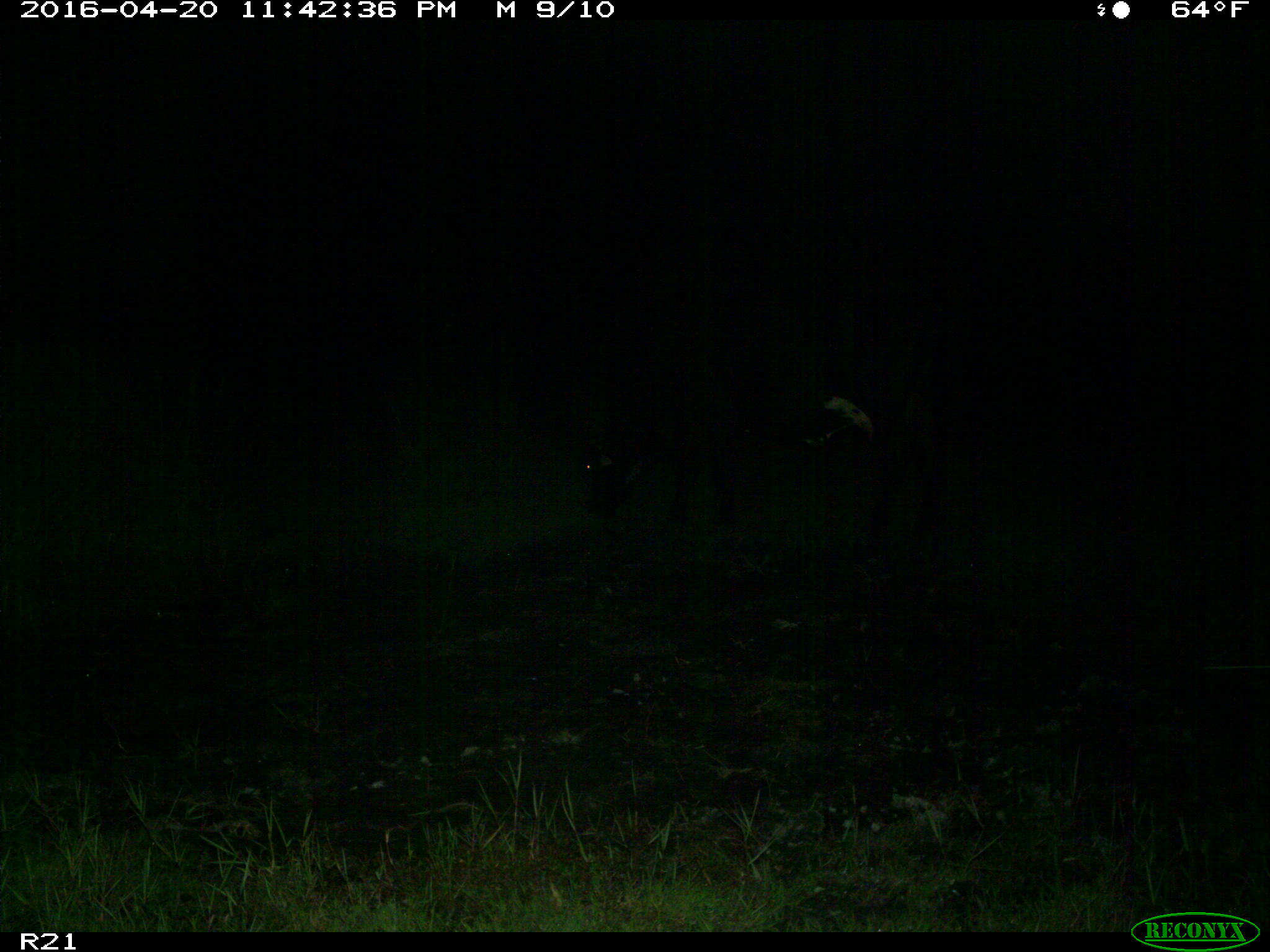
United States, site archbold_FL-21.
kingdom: Animalia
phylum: Chordata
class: Mammalia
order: Artiodactyla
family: Bovidae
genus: Bos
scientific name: Bos taurus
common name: domestic cow